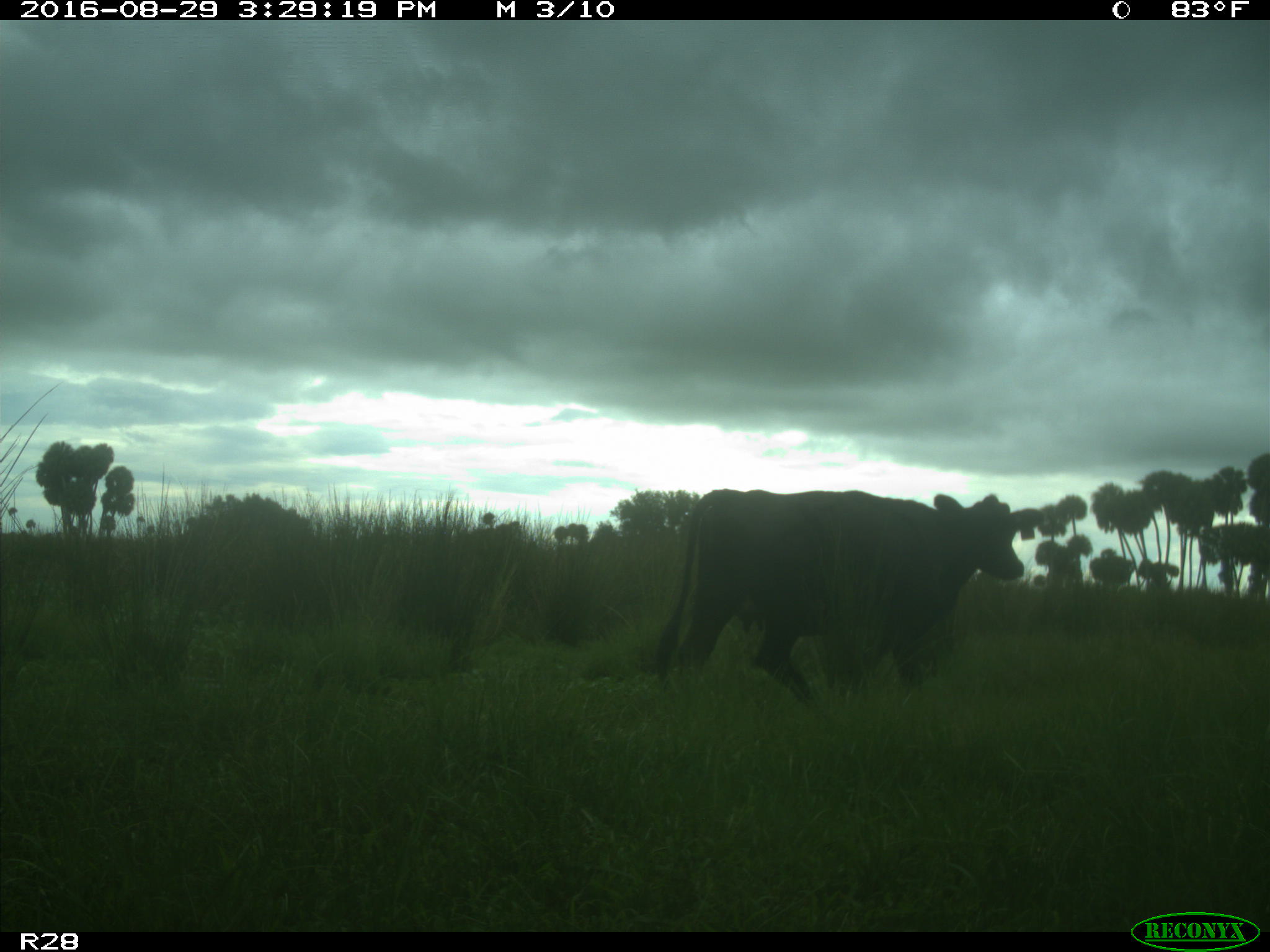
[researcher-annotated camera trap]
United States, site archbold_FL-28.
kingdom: Animalia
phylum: Chordata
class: Mammalia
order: Artiodactyla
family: Bovidae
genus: Bos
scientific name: Bos taurus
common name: domestic cow